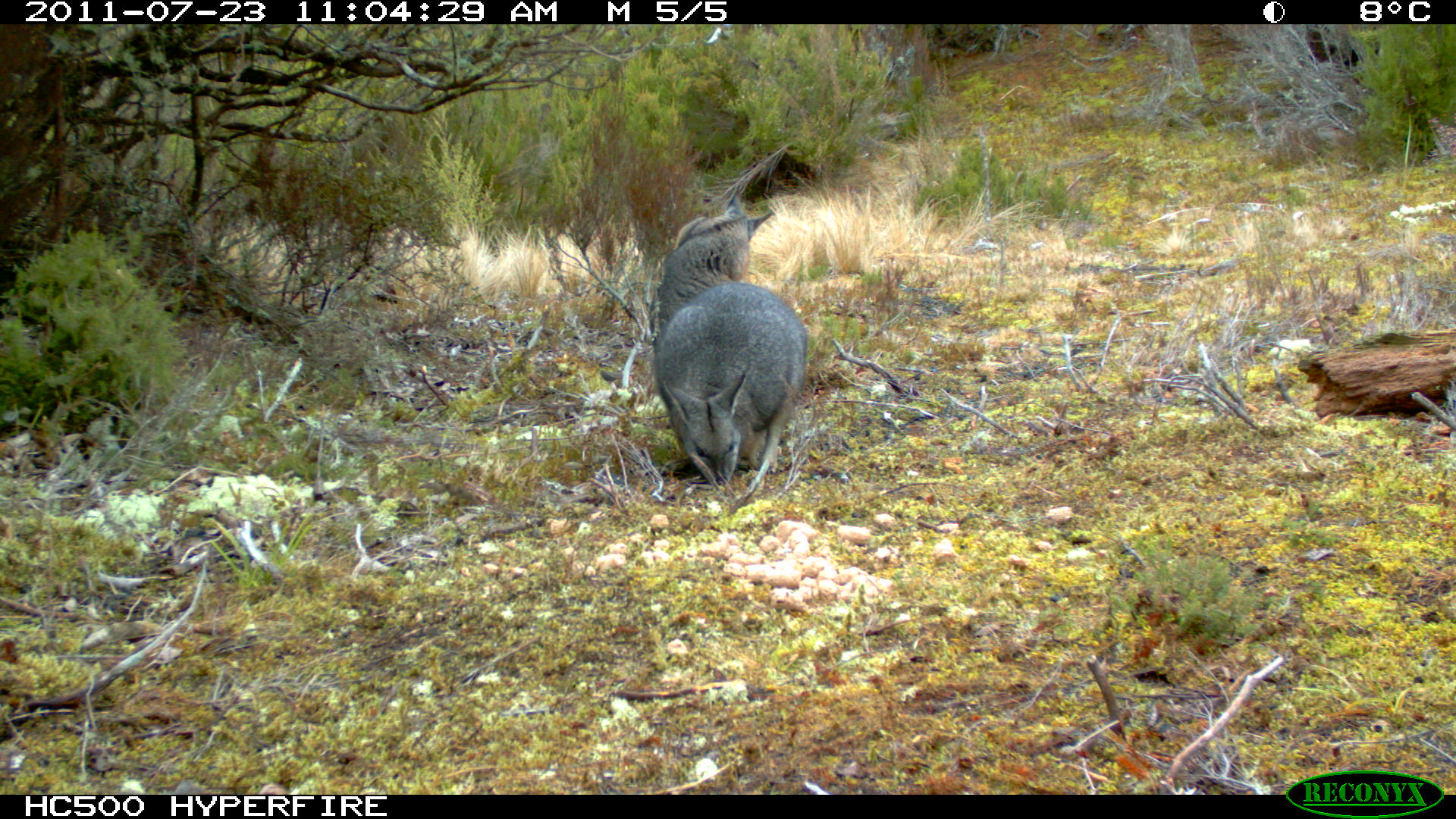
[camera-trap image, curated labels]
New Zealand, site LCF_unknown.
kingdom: Animalia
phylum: Chordata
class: Mammalia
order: Diprotodontia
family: Macropodidae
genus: Notamacropus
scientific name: Notamacropus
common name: wallaby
Wallaby (Notamacropus).